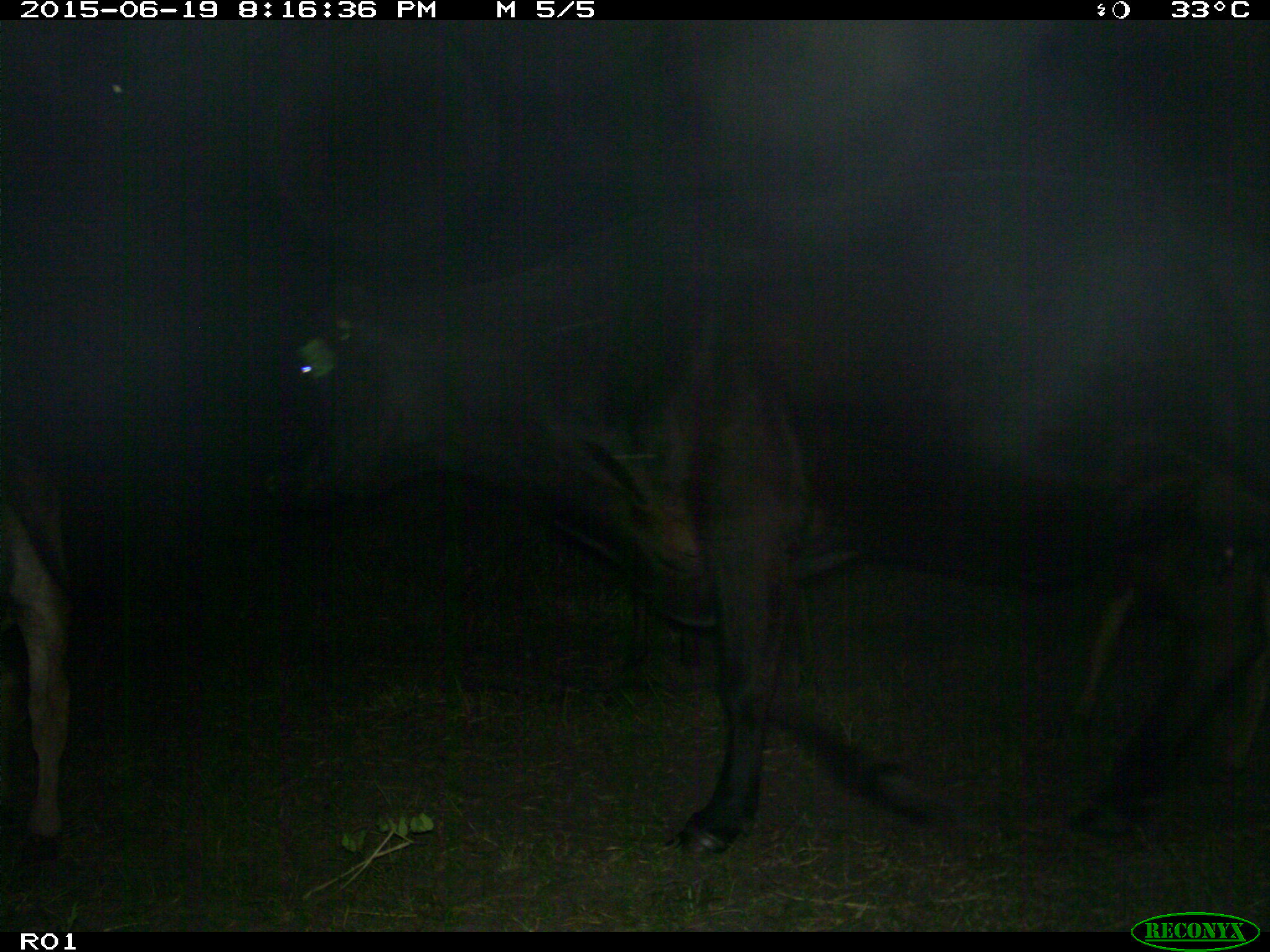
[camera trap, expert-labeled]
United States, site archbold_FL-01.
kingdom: Animalia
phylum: Chordata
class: Mammalia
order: Artiodactyla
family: Bovidae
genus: Bos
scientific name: Bos taurus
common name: domestic cow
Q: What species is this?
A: Bos taurus (domestic cow).